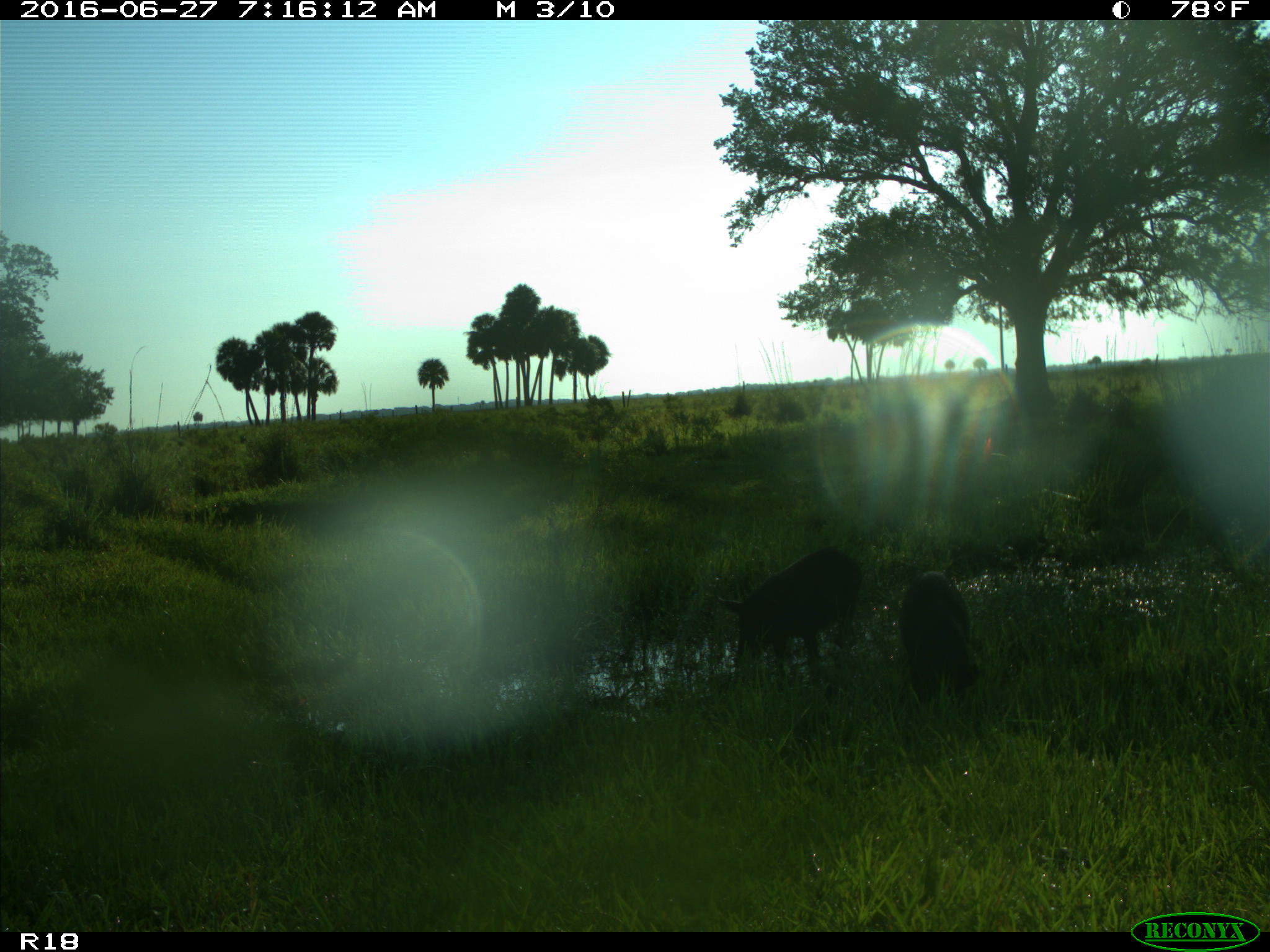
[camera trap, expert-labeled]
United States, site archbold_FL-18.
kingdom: Animalia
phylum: Chordata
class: Mammalia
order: Artiodactyla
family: Suidae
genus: Sus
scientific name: Sus scrofa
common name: wild boar